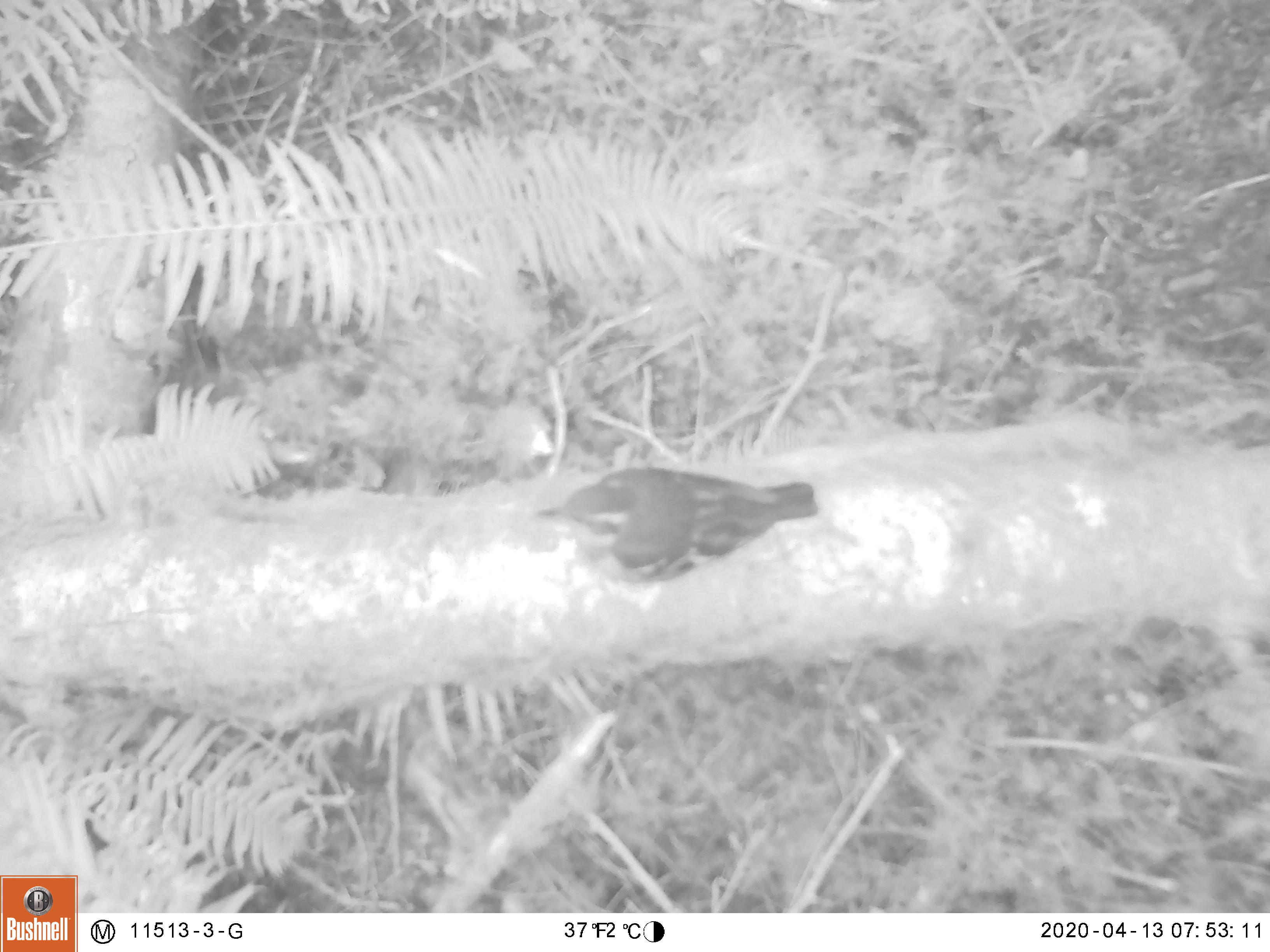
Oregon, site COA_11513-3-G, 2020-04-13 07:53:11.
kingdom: Animalia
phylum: Chordata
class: Aves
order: Passeriformes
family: Turdidae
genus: Ixoreus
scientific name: Ixoreus naevius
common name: varied thrush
Varied thrush (Ixoreus naevius).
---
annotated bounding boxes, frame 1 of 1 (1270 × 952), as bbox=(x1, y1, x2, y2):
varied thrush: bbox=(531, 469, 825, 584)